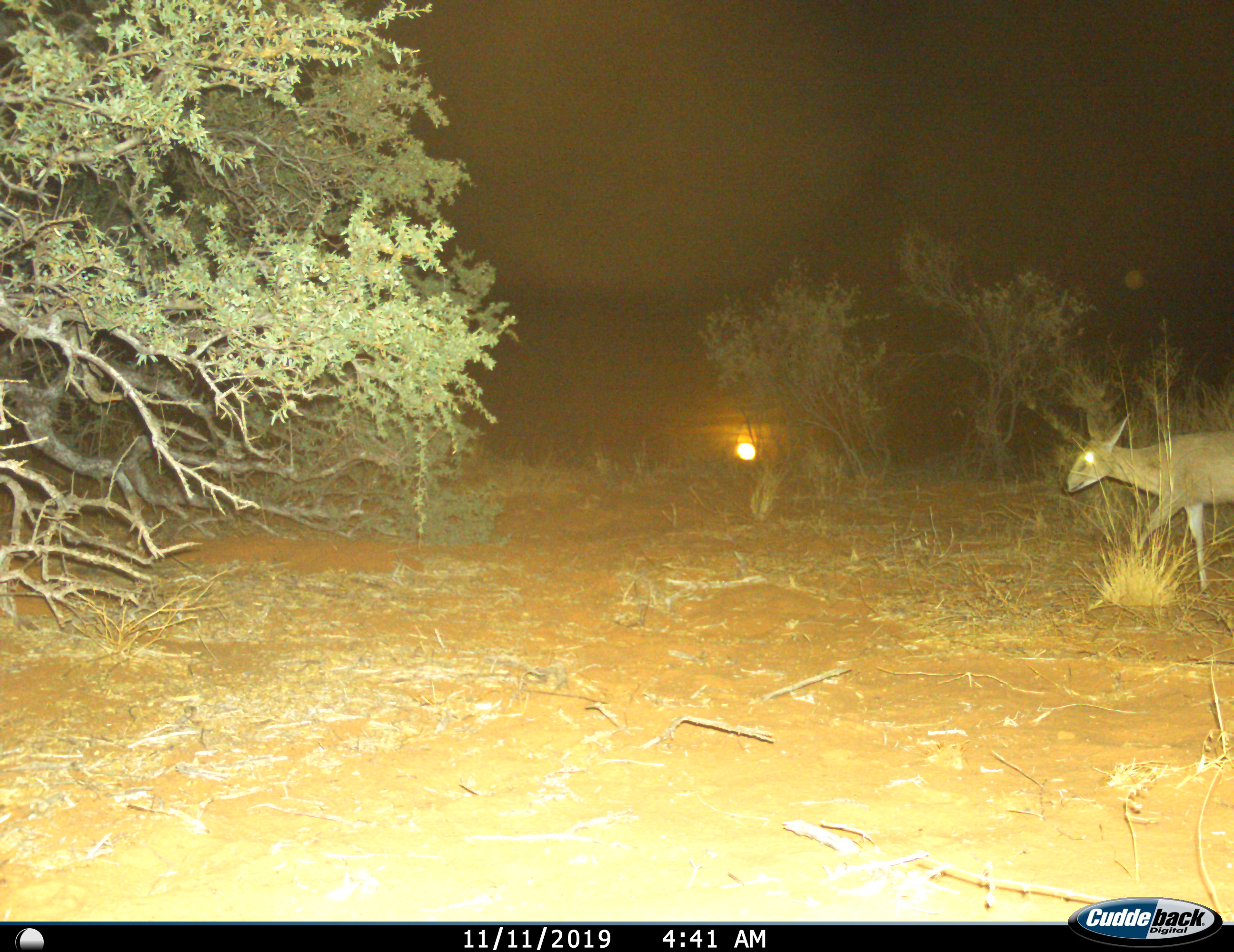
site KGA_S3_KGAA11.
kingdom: Animalia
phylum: Chordata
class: Mammalia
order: Artiodactyla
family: Bovidae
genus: Sylvicapra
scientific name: Sylvicapra grimmia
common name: common duiker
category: duikercommongrey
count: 1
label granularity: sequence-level